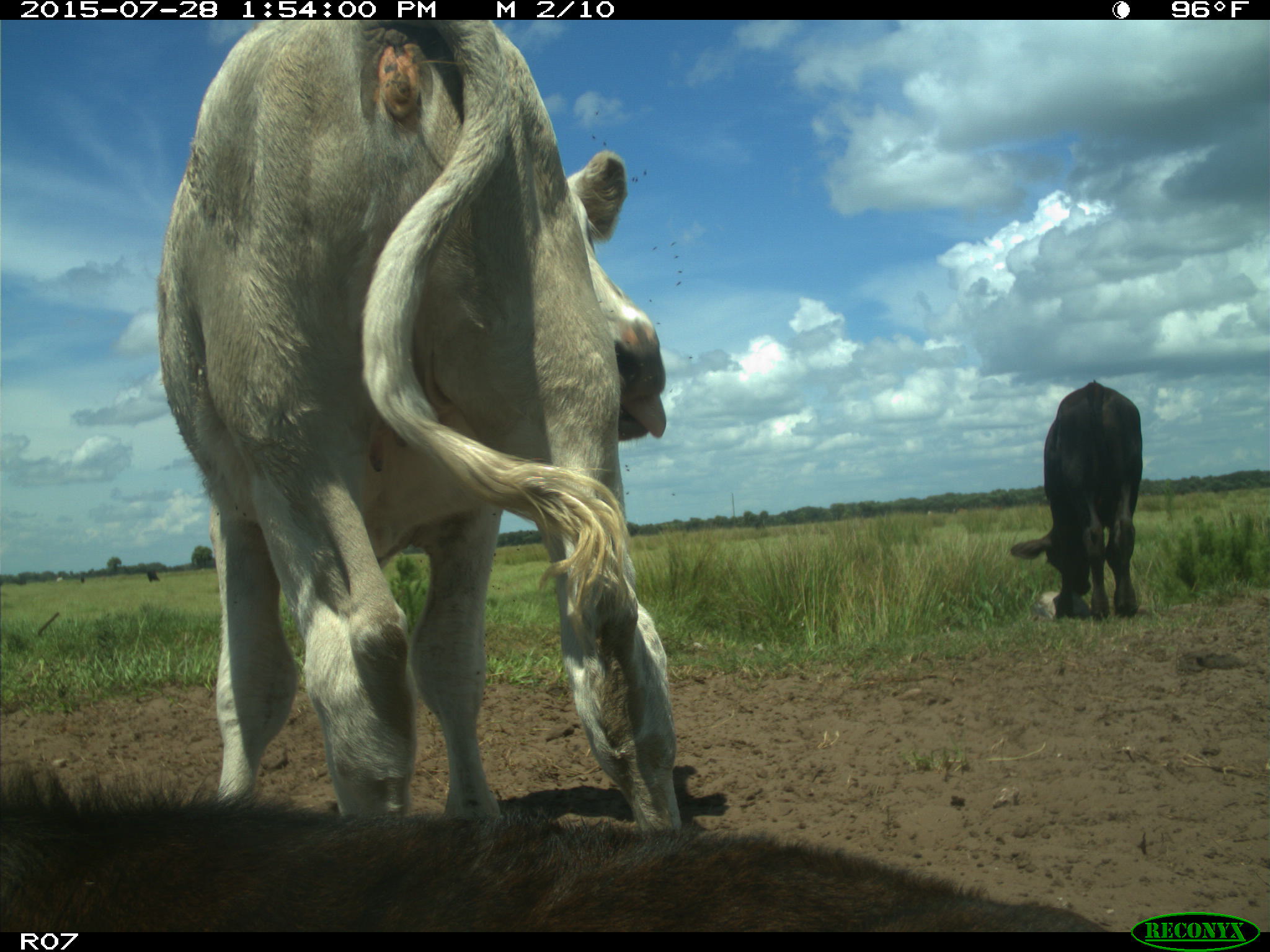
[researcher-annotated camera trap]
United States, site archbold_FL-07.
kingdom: Animalia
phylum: Chordata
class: Mammalia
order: Artiodactyla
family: Bovidae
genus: Bos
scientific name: Bos taurus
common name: domestic cow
Bos taurus (domestic cow).